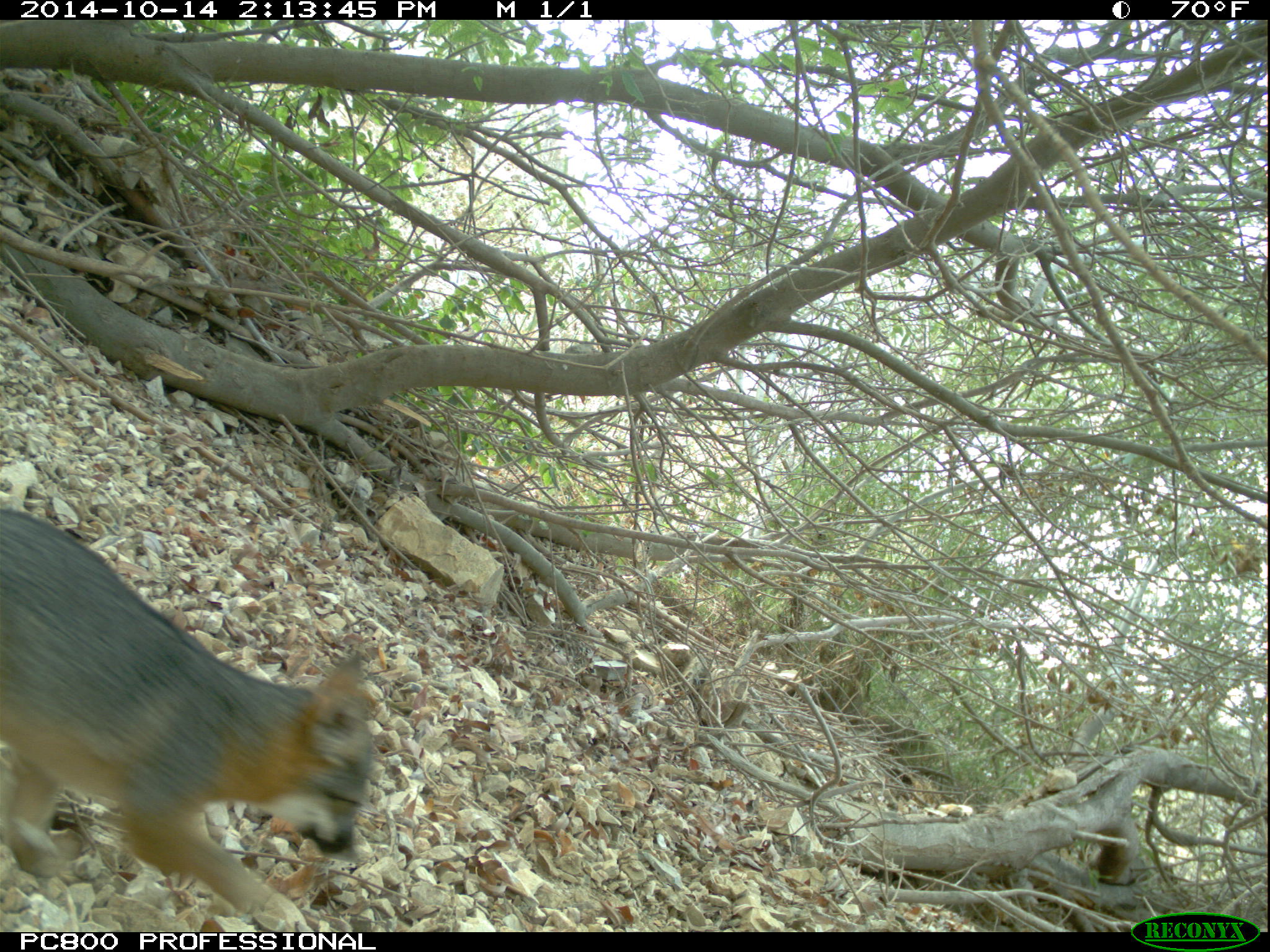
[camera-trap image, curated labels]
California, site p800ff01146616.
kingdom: Animalia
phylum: Chordata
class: Mammalia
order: Carnivora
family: Canidae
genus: Urocyon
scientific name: Urocyon littoralis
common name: island fox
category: fox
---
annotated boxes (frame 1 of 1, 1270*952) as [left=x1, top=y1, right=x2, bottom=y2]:
fox: [left=0, top=512, right=373, bottom=933]